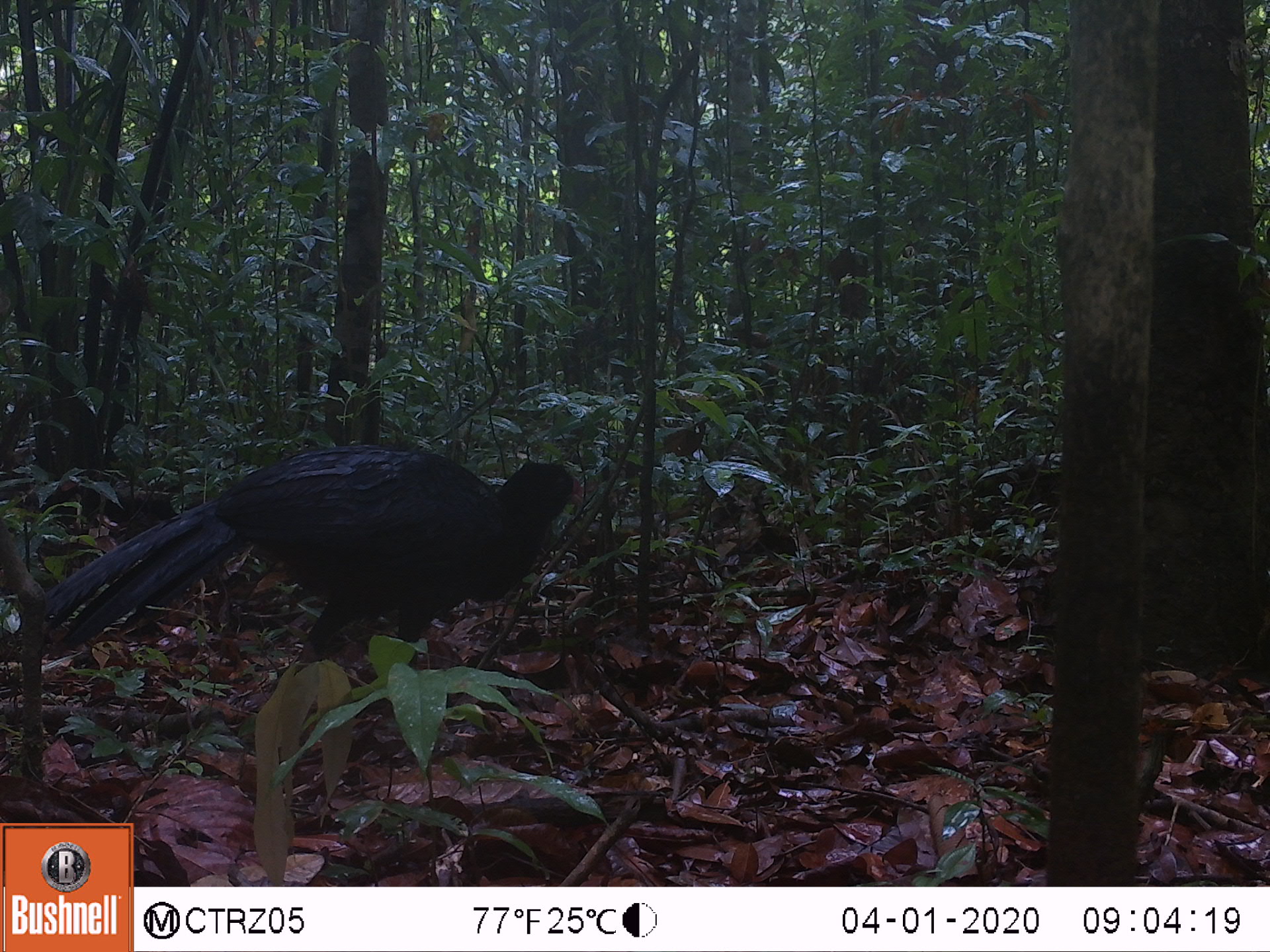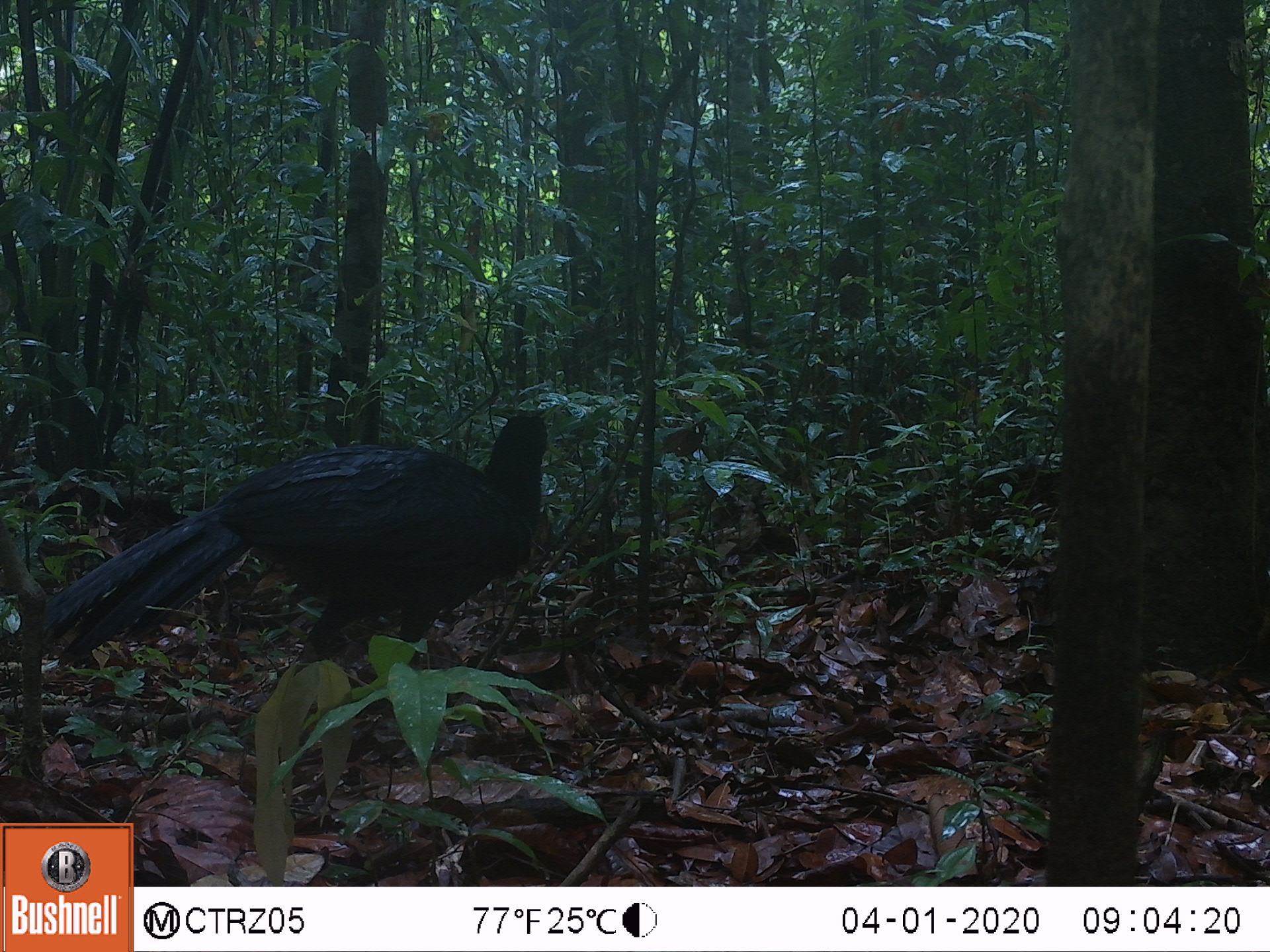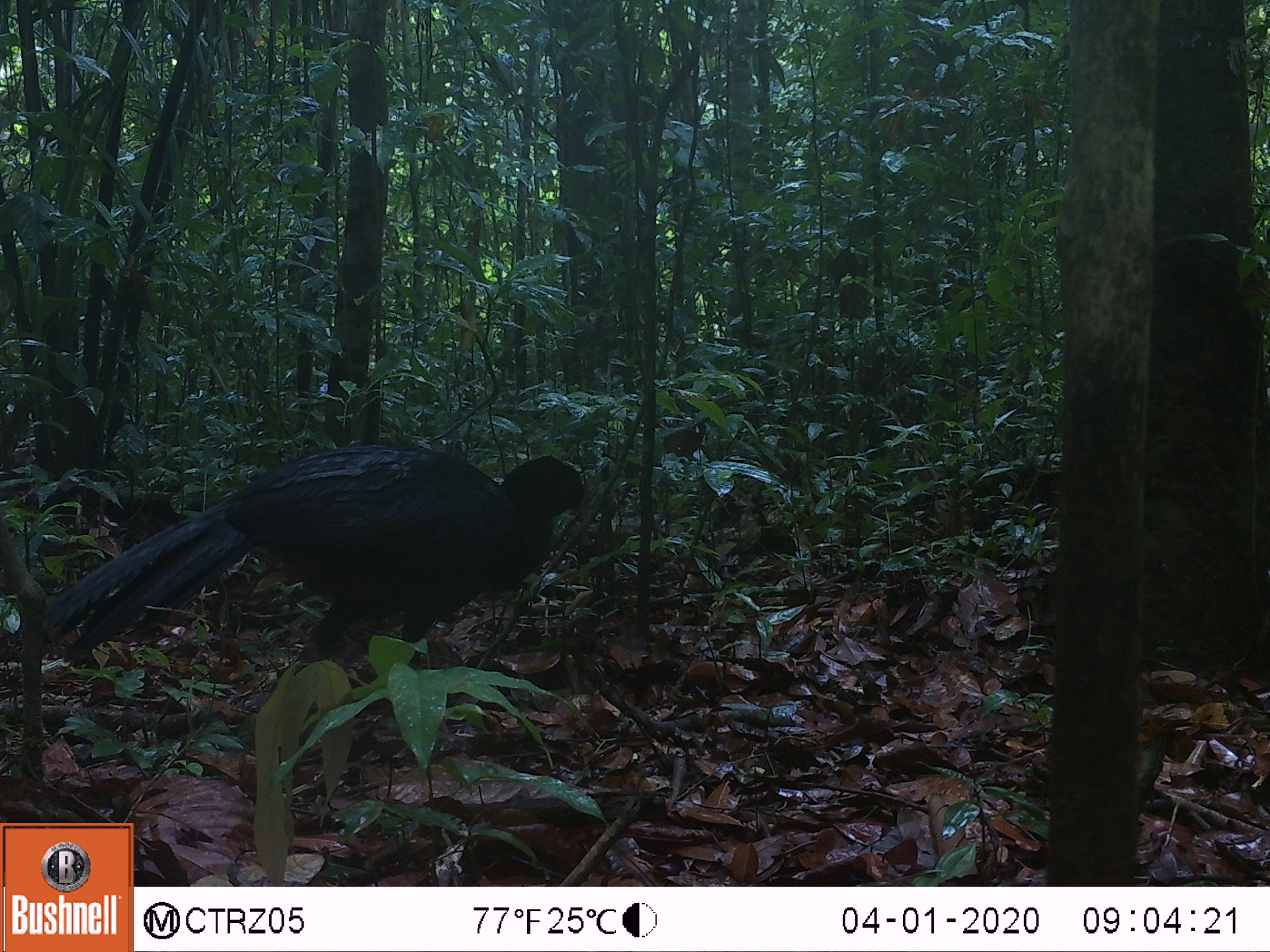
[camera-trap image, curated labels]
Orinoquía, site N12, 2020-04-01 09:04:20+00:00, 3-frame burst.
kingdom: Animalia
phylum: Chordata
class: Aves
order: Galliformes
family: Cracidae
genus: Mitu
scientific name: Mitu salvini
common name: salvin's currasow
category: salvins curassow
Salvins curassow (salvin's currasow) (Mitu salvini).